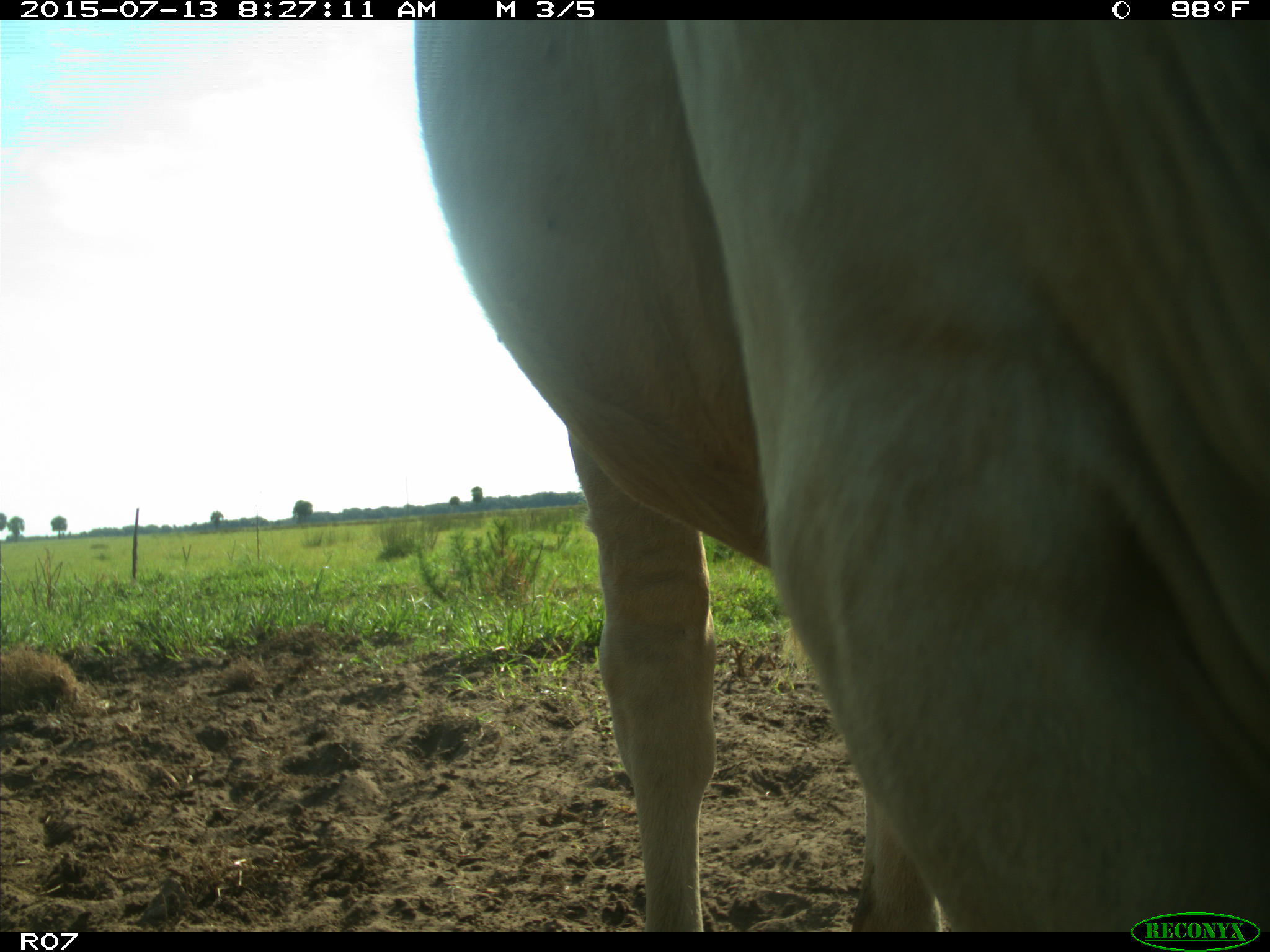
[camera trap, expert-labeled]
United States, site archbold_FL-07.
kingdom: Animalia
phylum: Chordata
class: Mammalia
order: Artiodactyla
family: Bovidae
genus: Bos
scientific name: Bos taurus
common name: domestic cow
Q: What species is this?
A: Bos taurus (domestic cow).